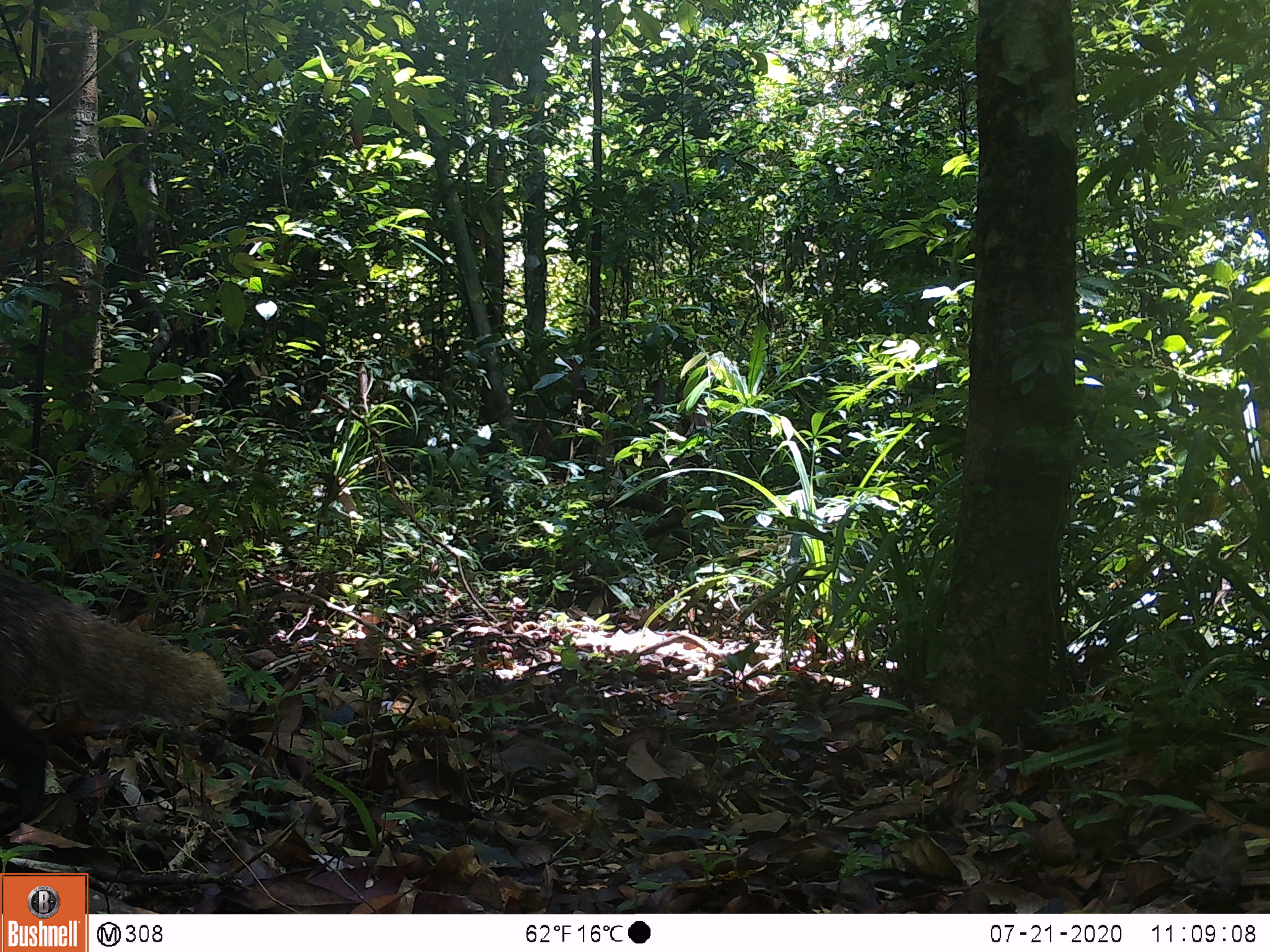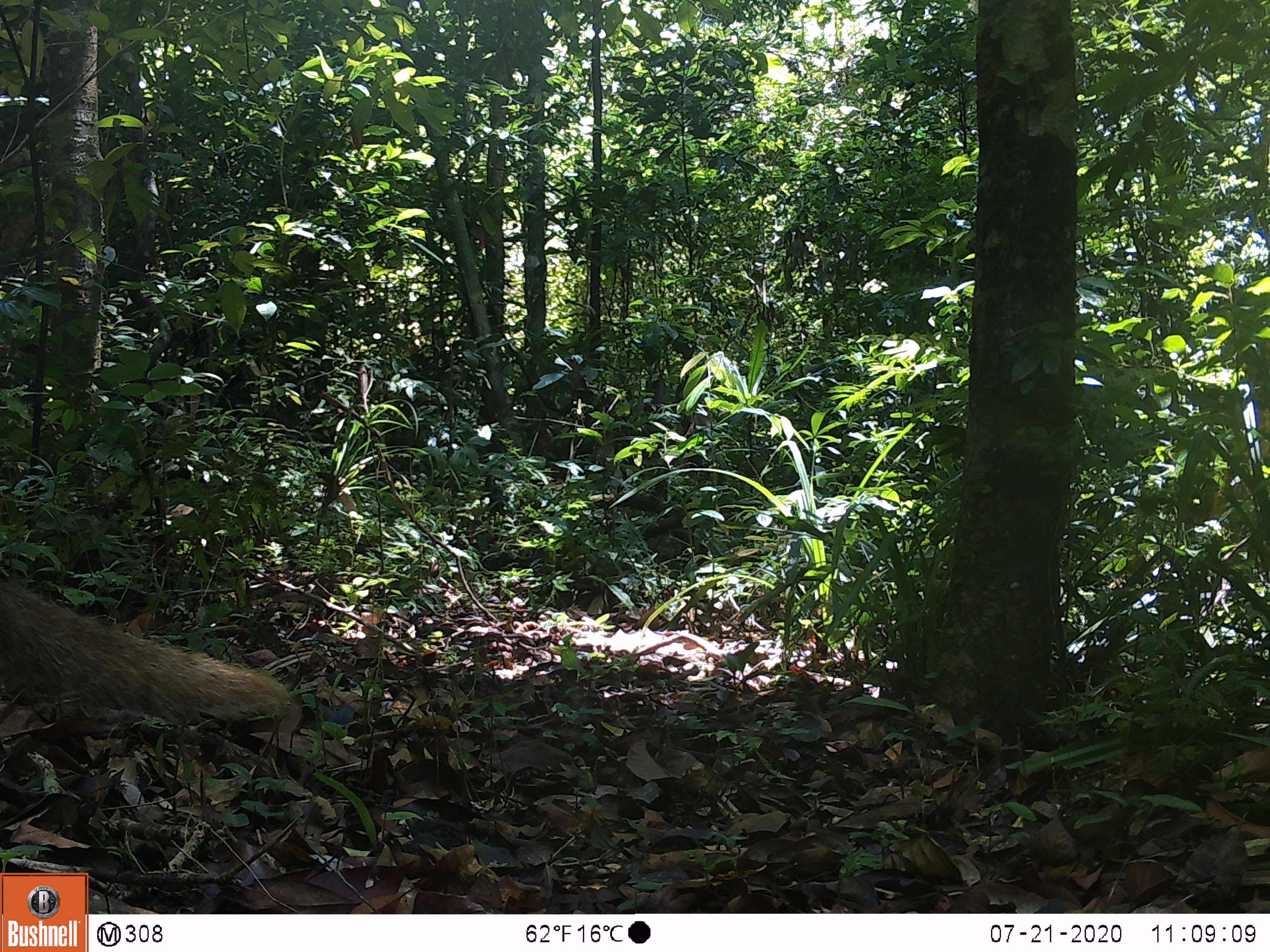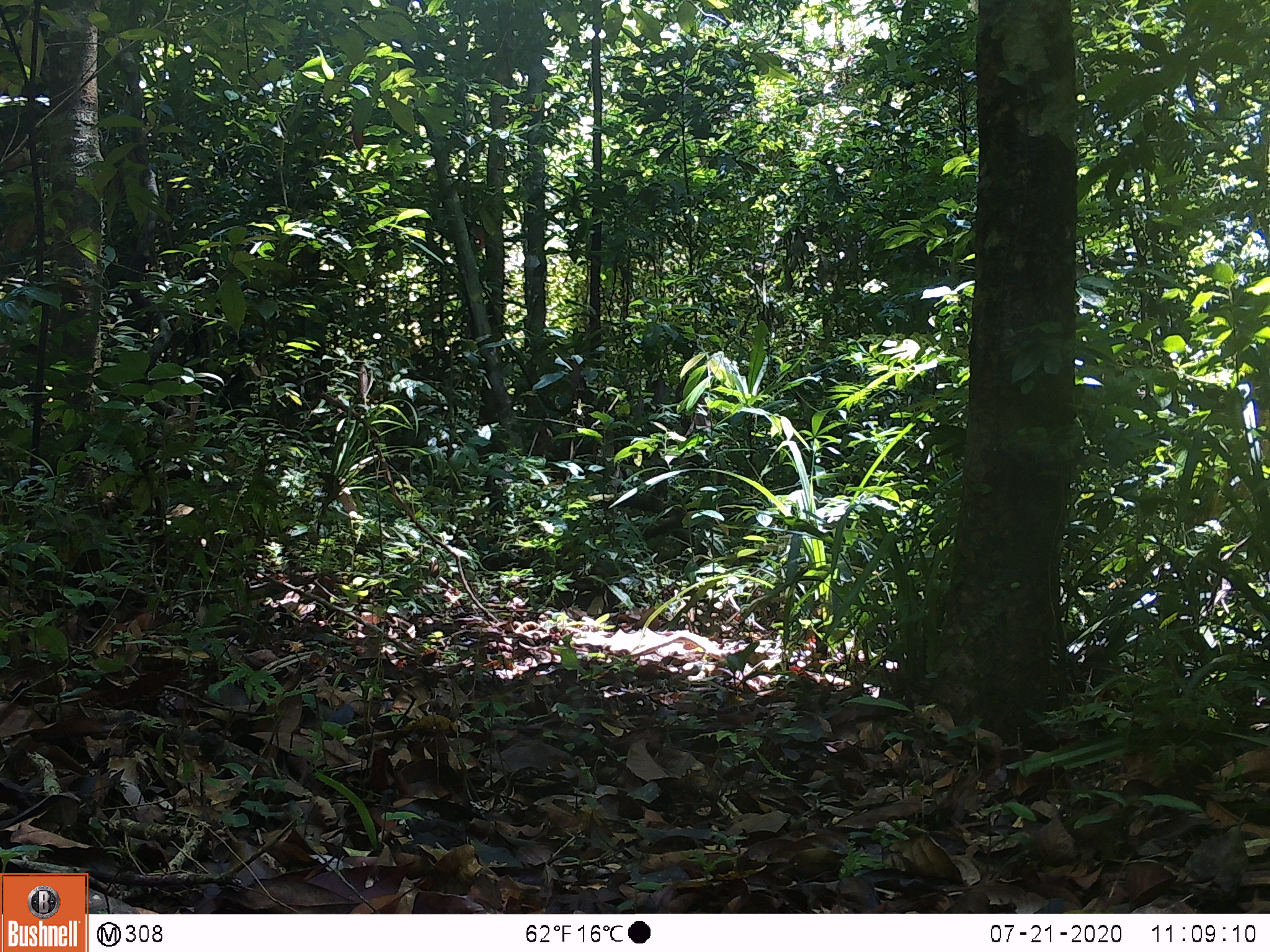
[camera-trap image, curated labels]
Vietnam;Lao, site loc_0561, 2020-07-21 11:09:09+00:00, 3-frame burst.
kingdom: Animalia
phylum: Chordata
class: Mammalia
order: Carnivora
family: Herpestidae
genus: Urva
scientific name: Urva urva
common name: crab-eating mongoose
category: crab eating mongoose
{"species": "crab eating mongoose (crab-eating mongoose) (Urva urva)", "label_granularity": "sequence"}